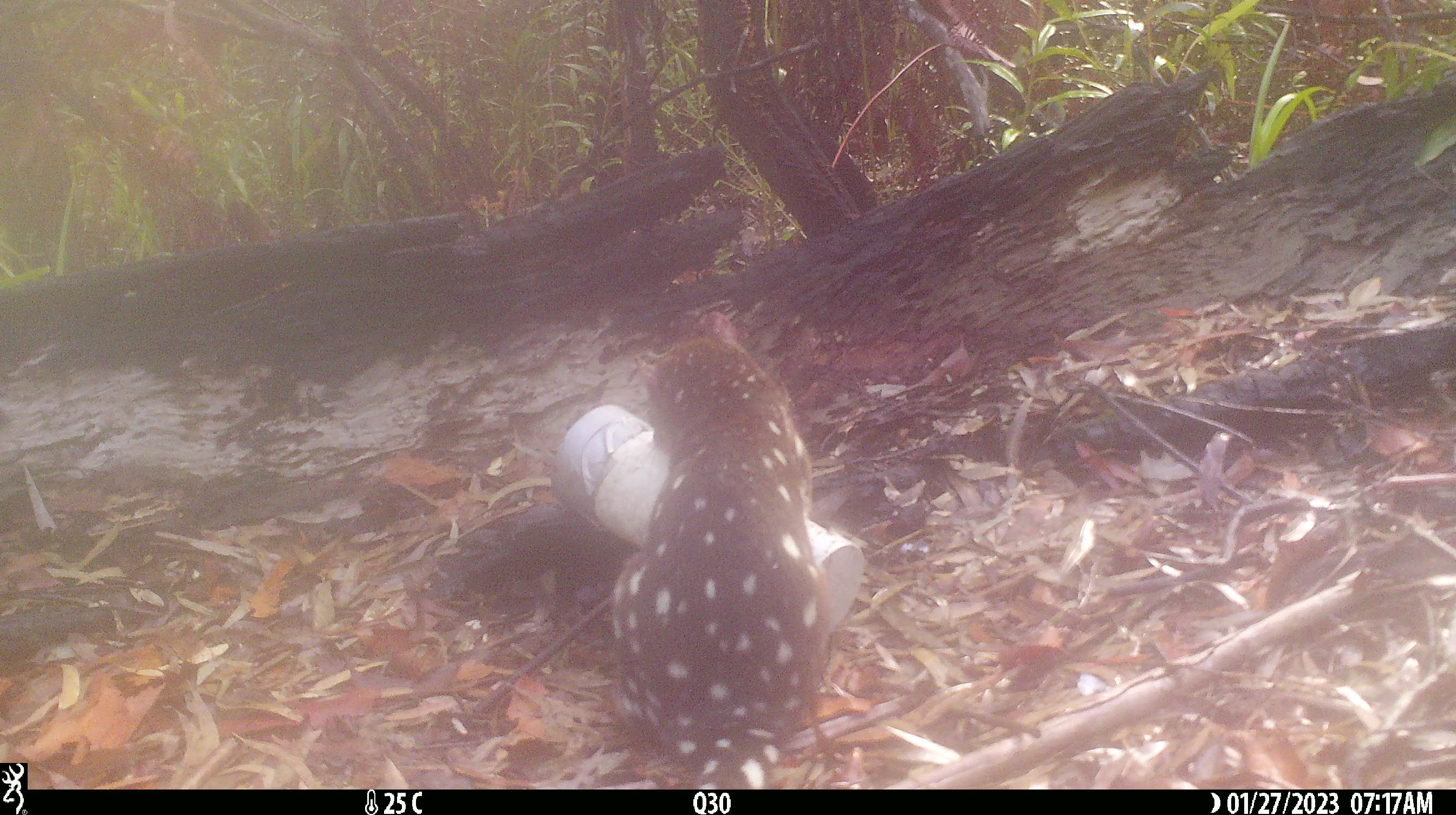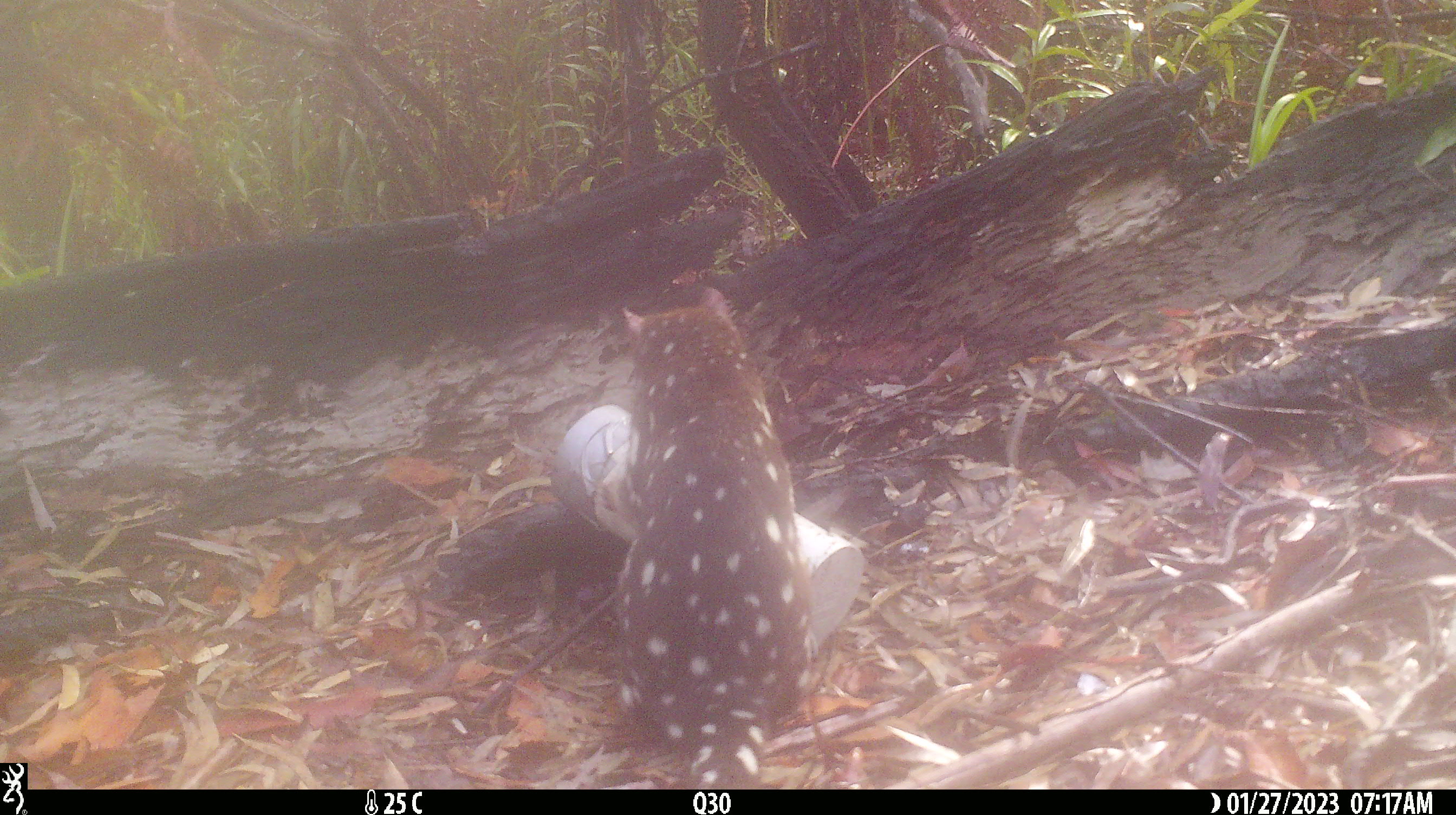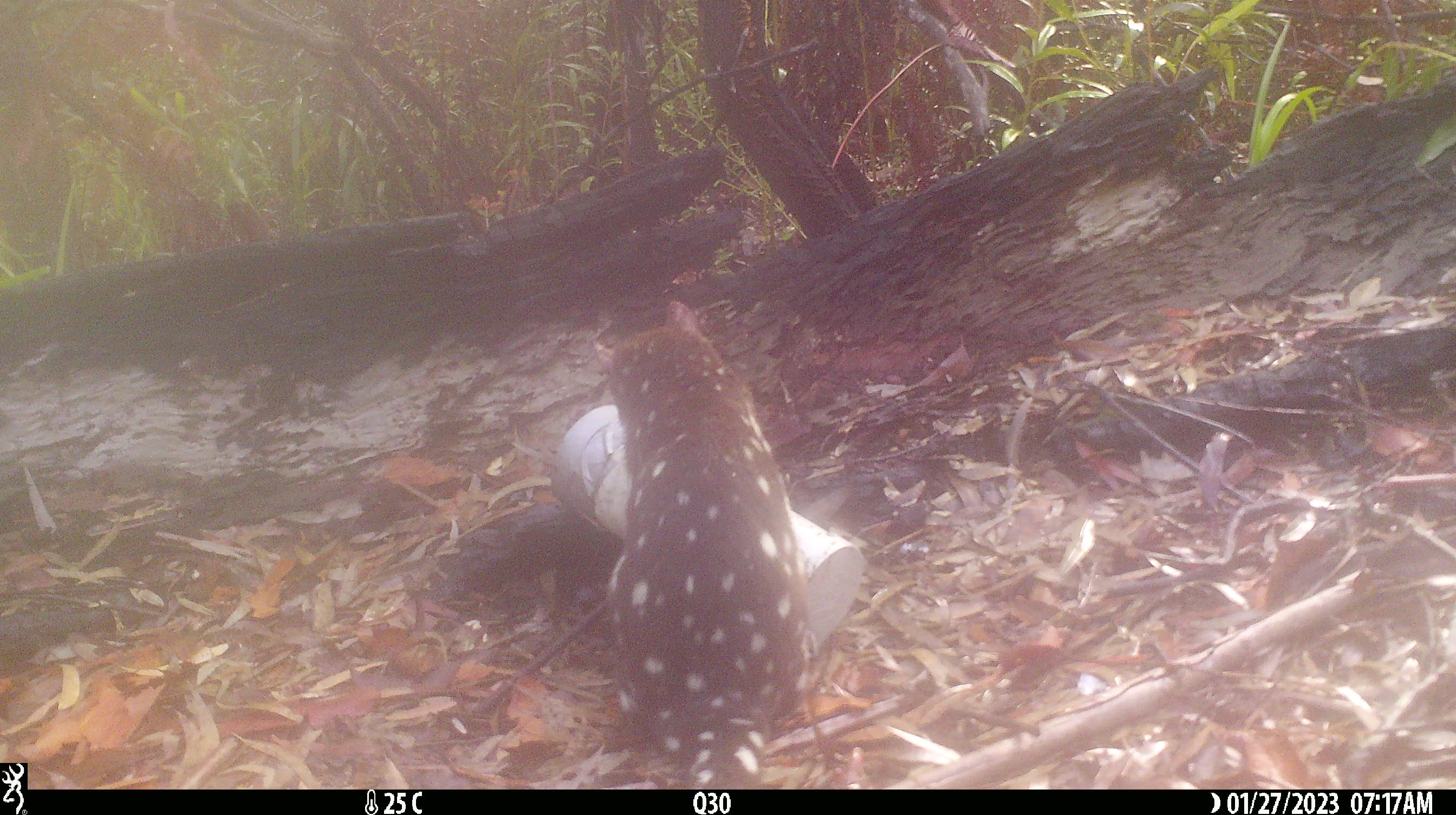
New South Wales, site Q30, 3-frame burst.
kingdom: Animalia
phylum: Chordata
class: Mammalia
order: Dasyuromorphia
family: Dasyuridae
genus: Dasyurus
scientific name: Dasyurus maculatus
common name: spotted-tailed quoll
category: quoll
Quoll (spotted-tailed quoll) (Dasyurus maculatus).